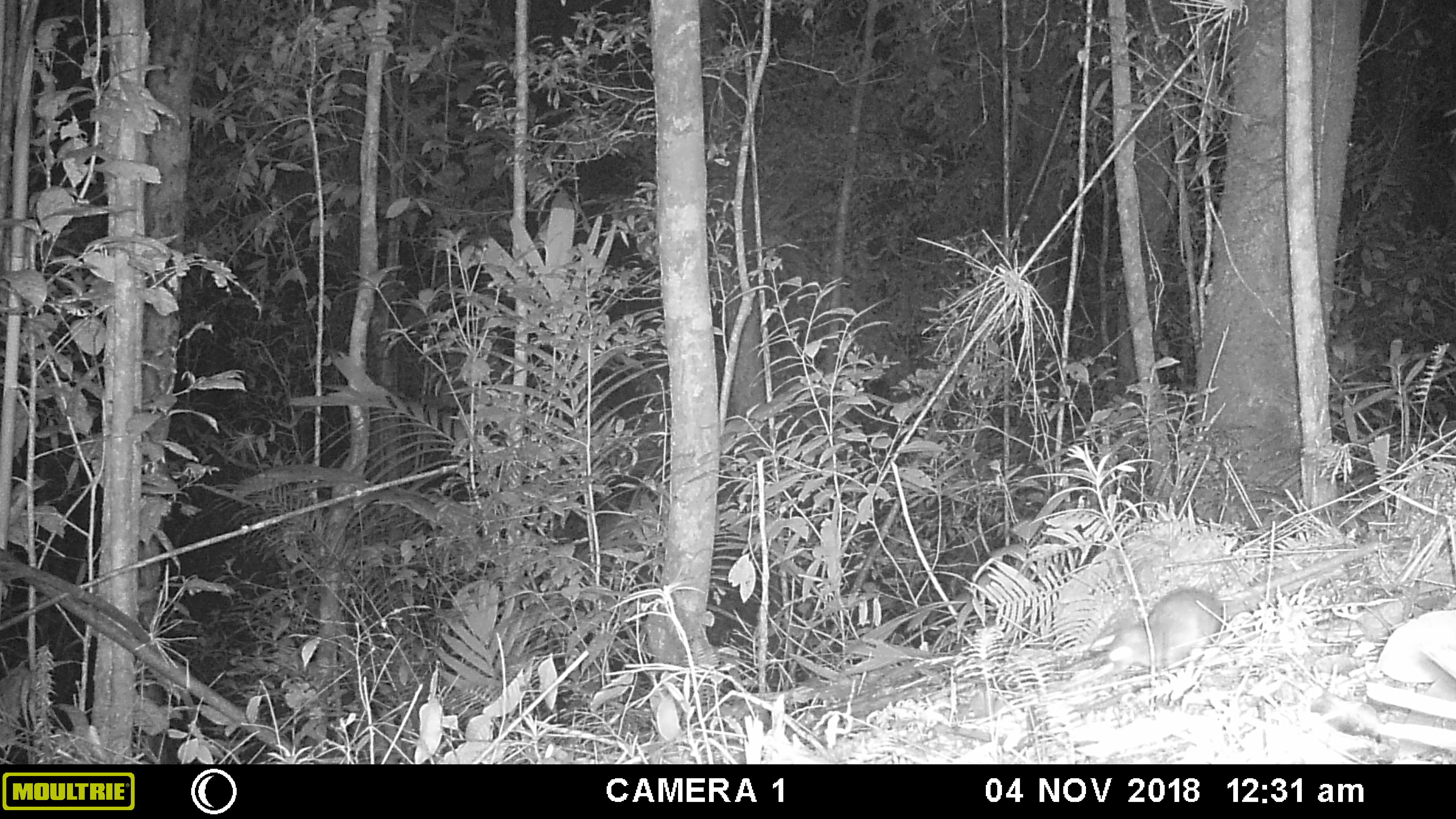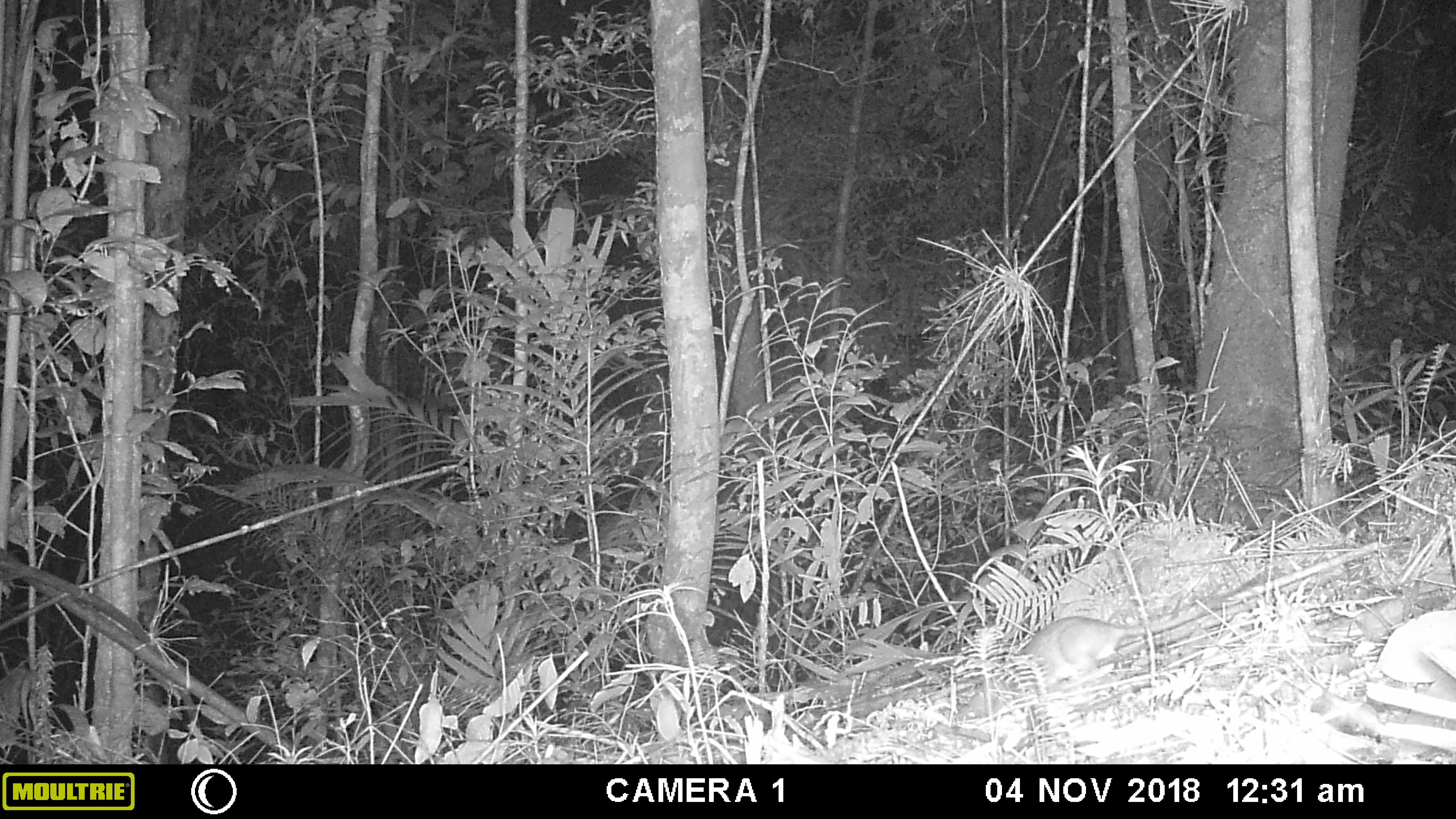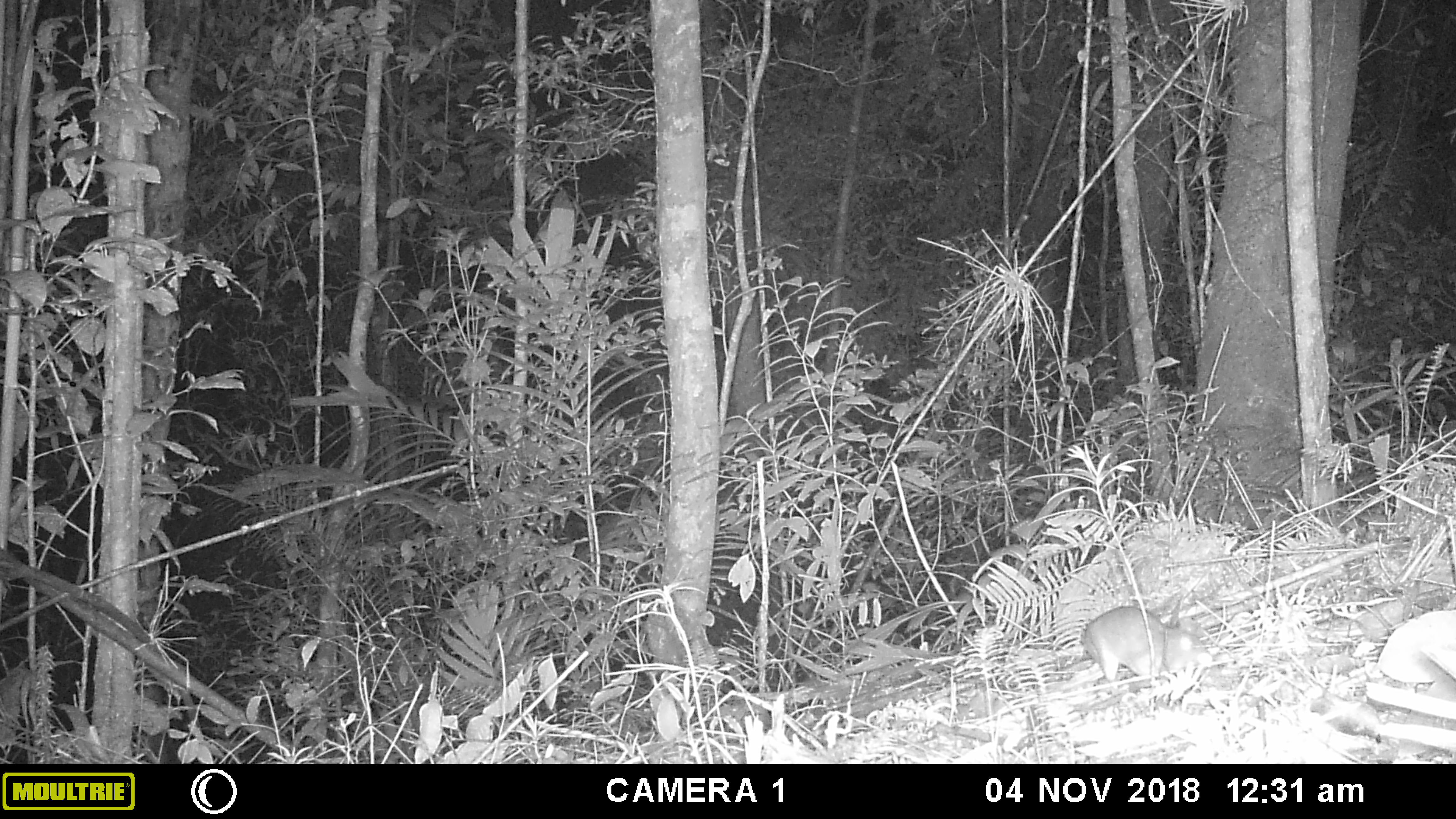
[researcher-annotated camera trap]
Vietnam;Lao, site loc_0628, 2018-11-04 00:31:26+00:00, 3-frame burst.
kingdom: Animalia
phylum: Chordata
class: Mammalia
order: Rodentia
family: Muridae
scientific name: Muridae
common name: old-world mice and rats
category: unidentified murid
Unidentified murid (old-world mice and rats) (Muridae). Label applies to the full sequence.